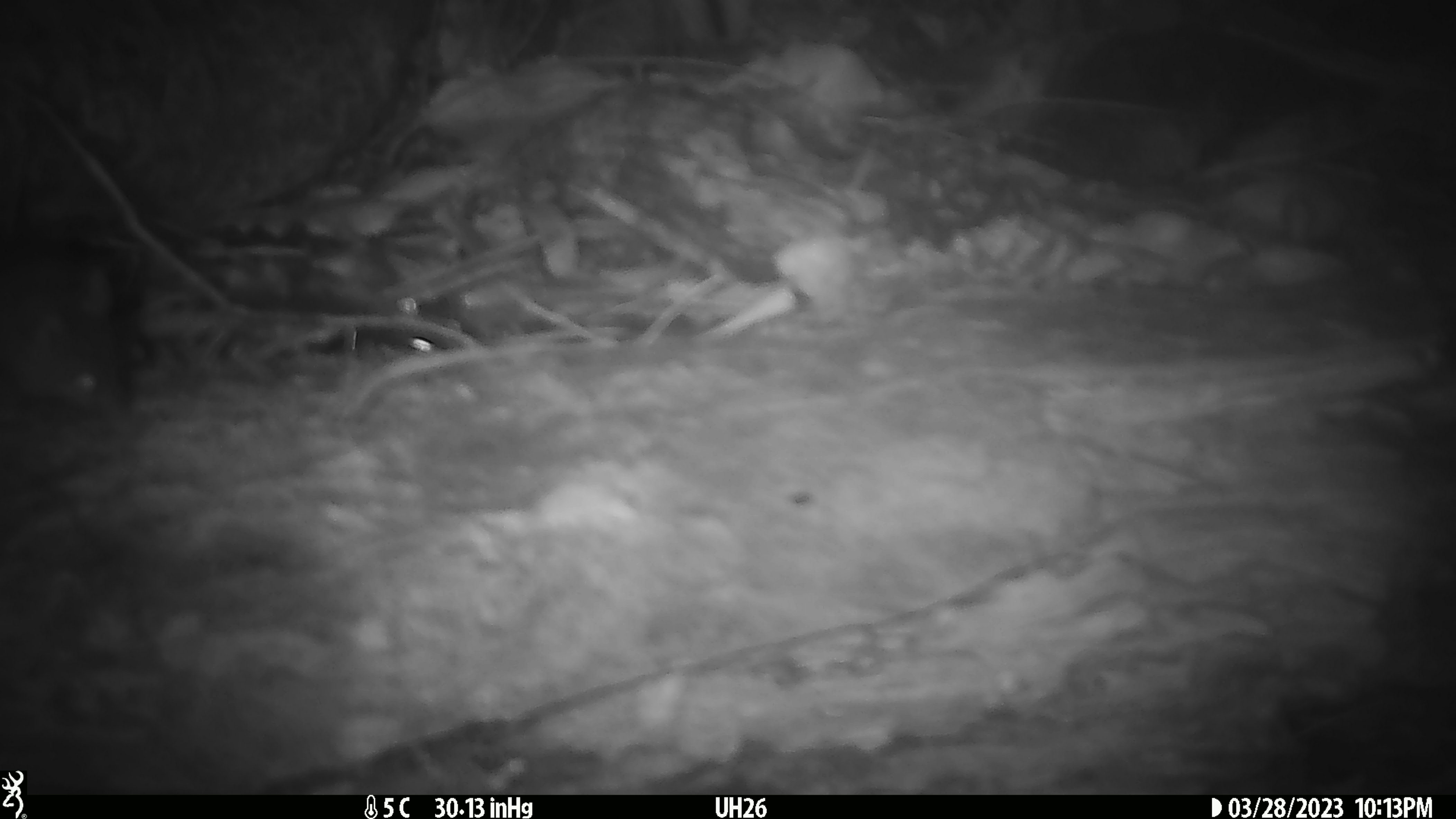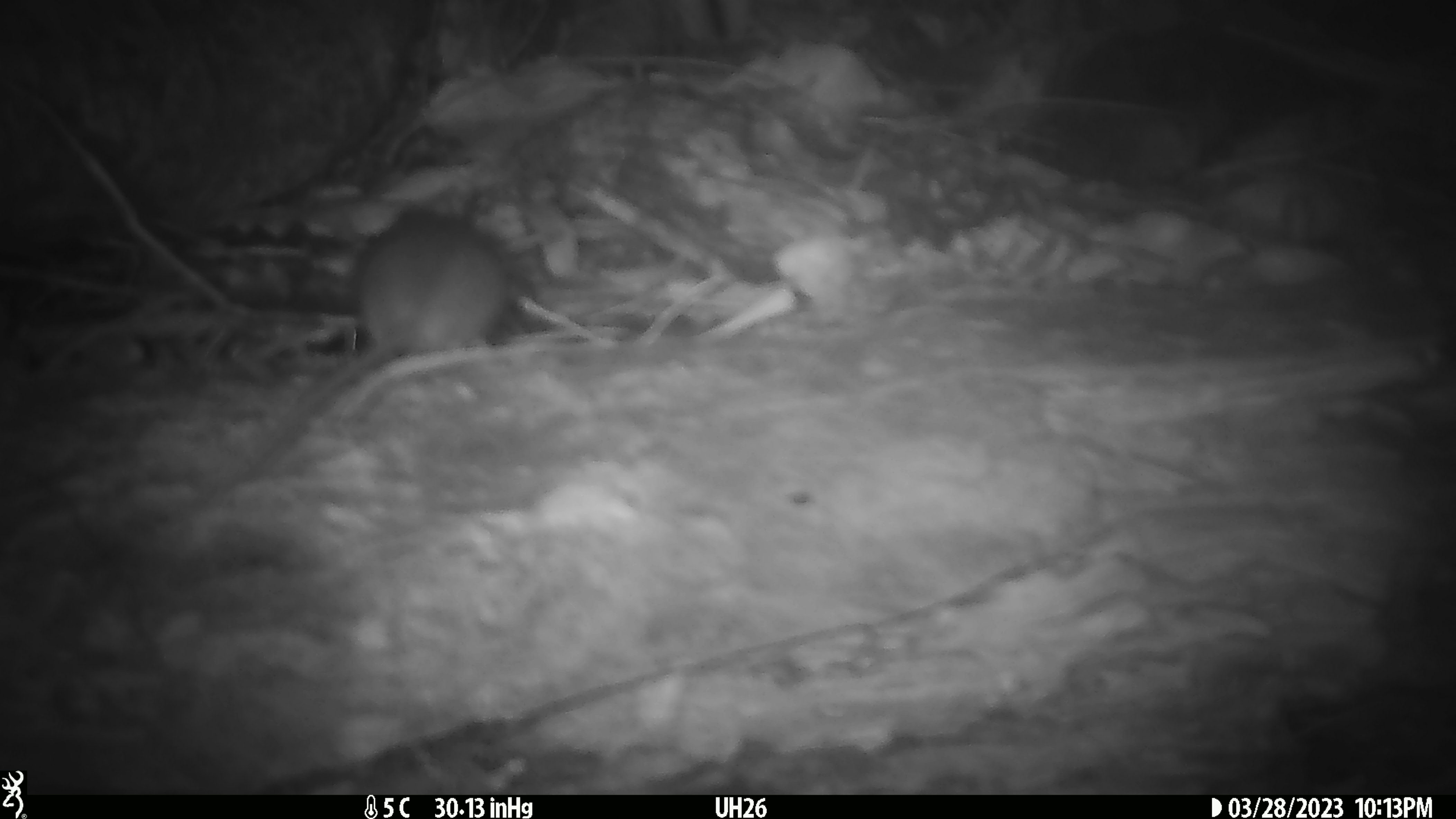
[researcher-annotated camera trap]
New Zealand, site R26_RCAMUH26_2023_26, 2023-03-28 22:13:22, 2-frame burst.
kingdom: Animalia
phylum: Chordata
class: Mammalia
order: Rodentia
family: Muridae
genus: Mus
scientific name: Mus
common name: mouse